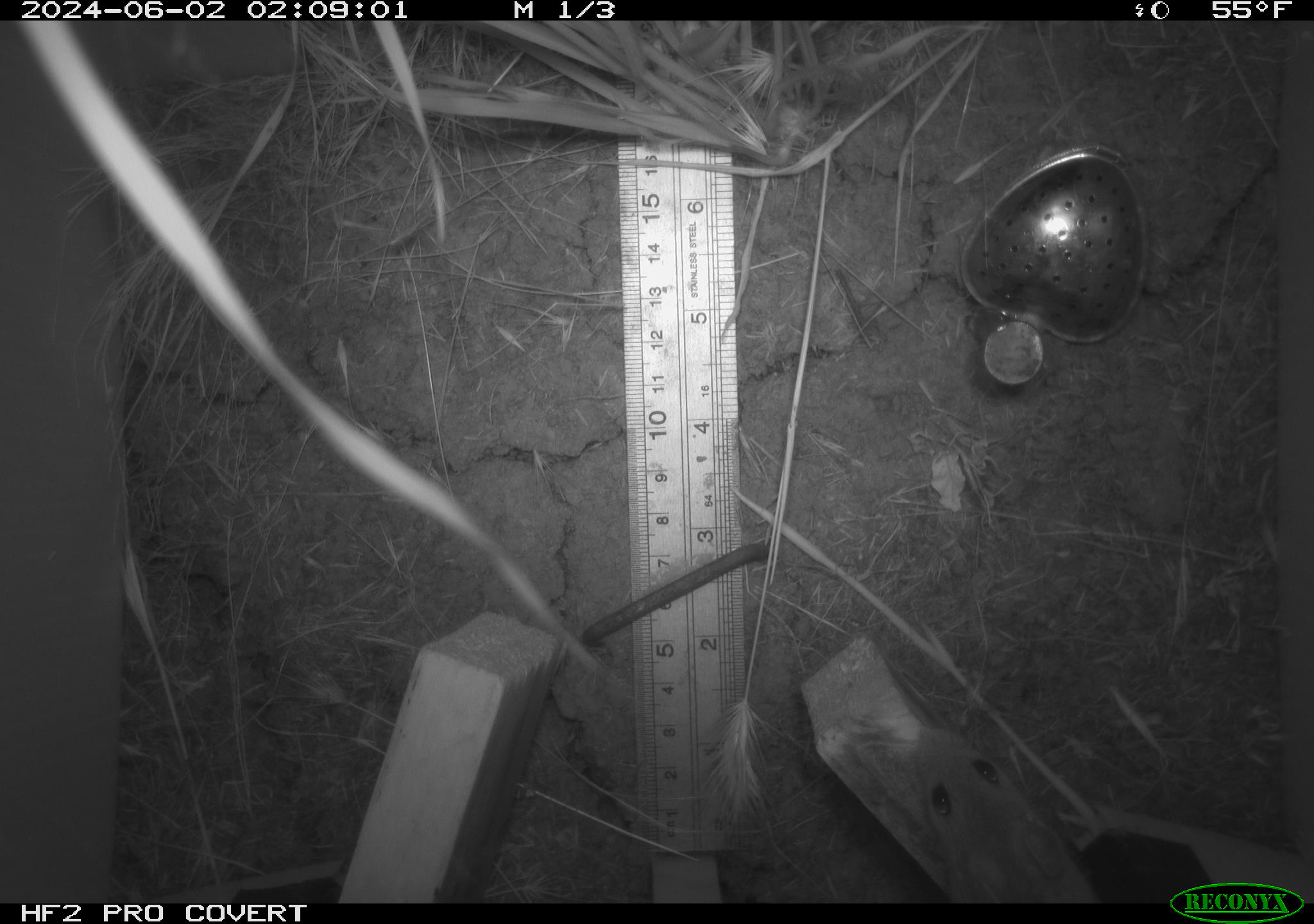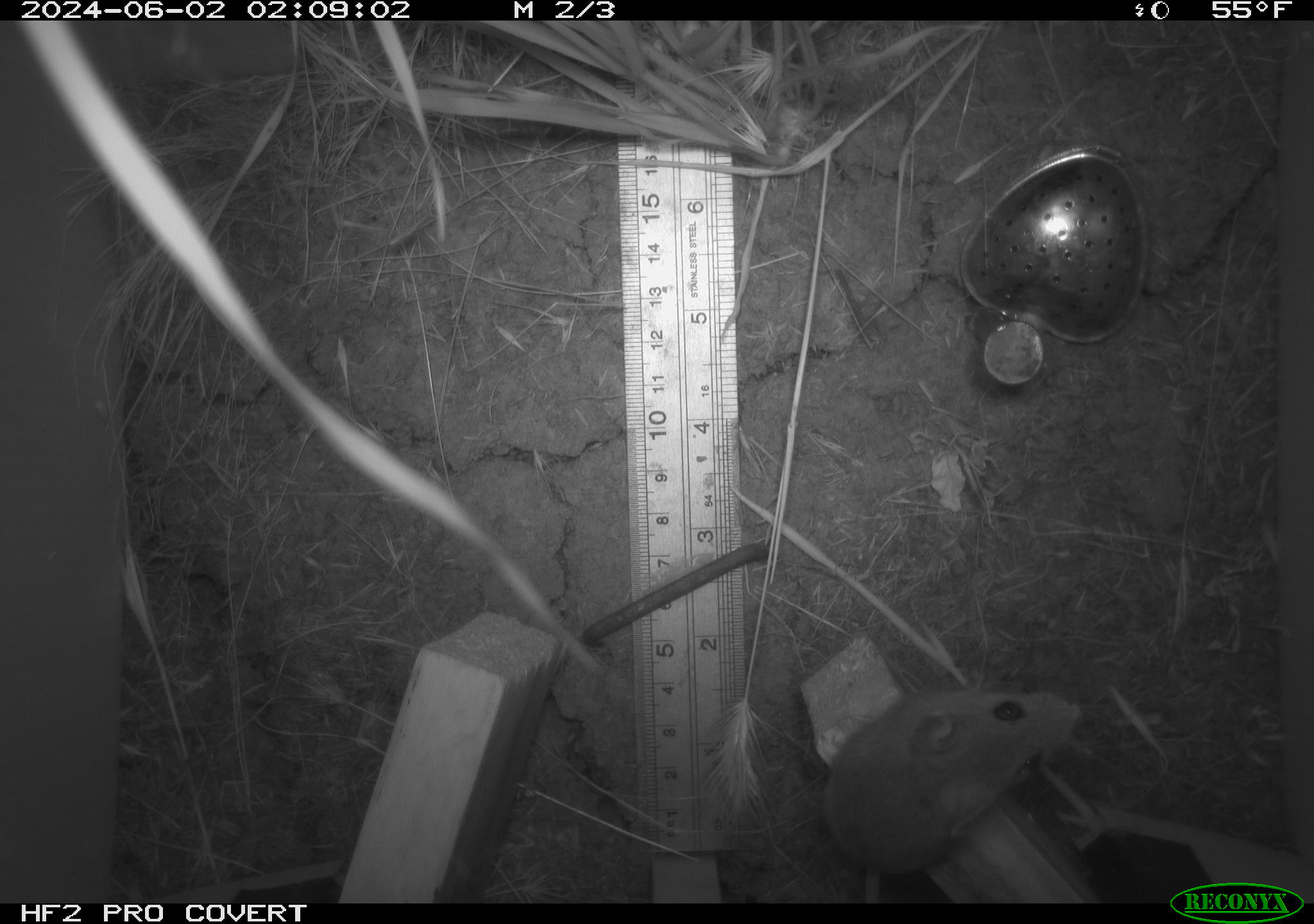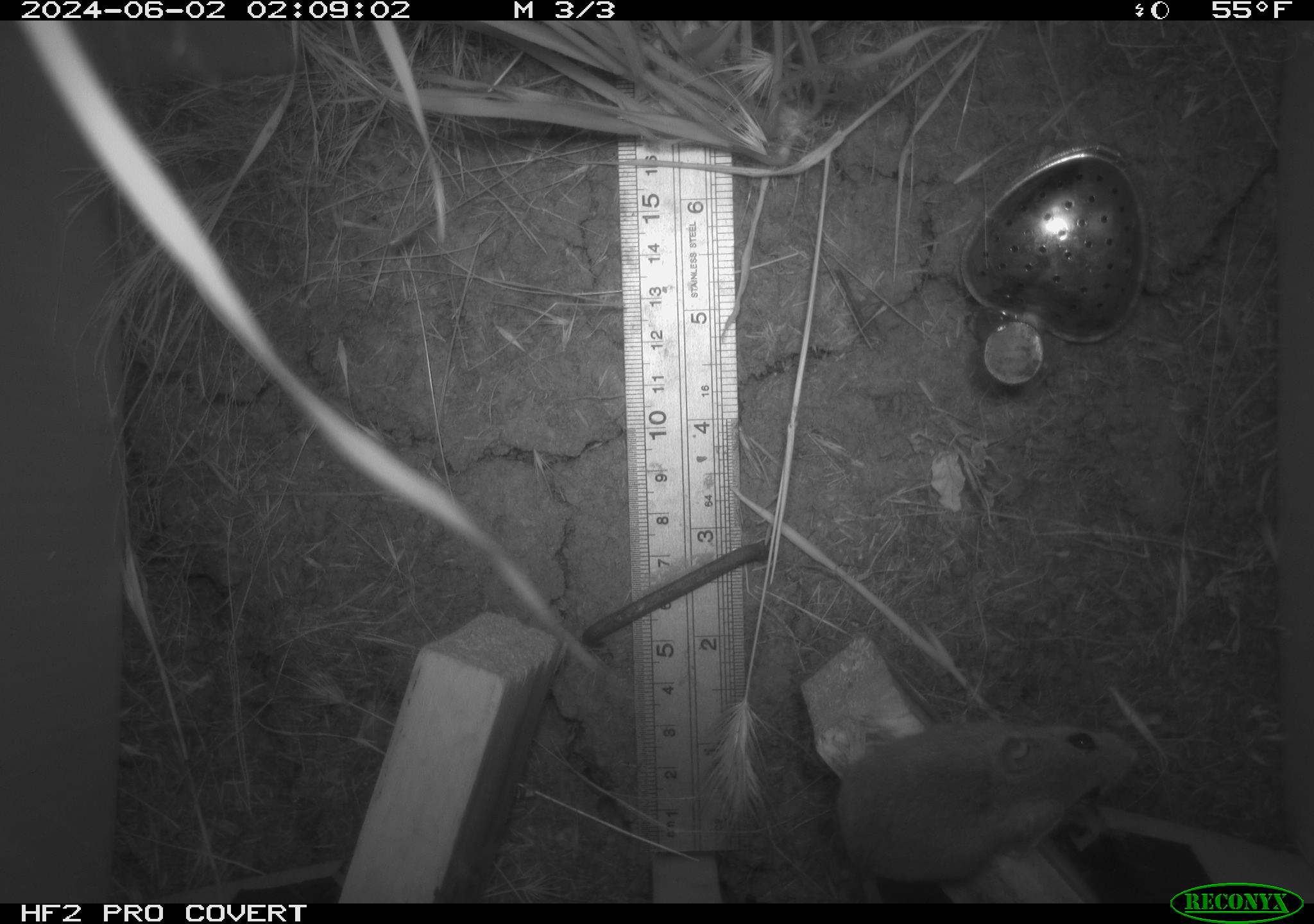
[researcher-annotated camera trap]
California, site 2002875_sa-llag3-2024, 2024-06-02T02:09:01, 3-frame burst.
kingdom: Animalia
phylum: Chordata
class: Mammalia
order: Rodentia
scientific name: Rodentia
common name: rodent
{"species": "rodent (Rodentia)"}